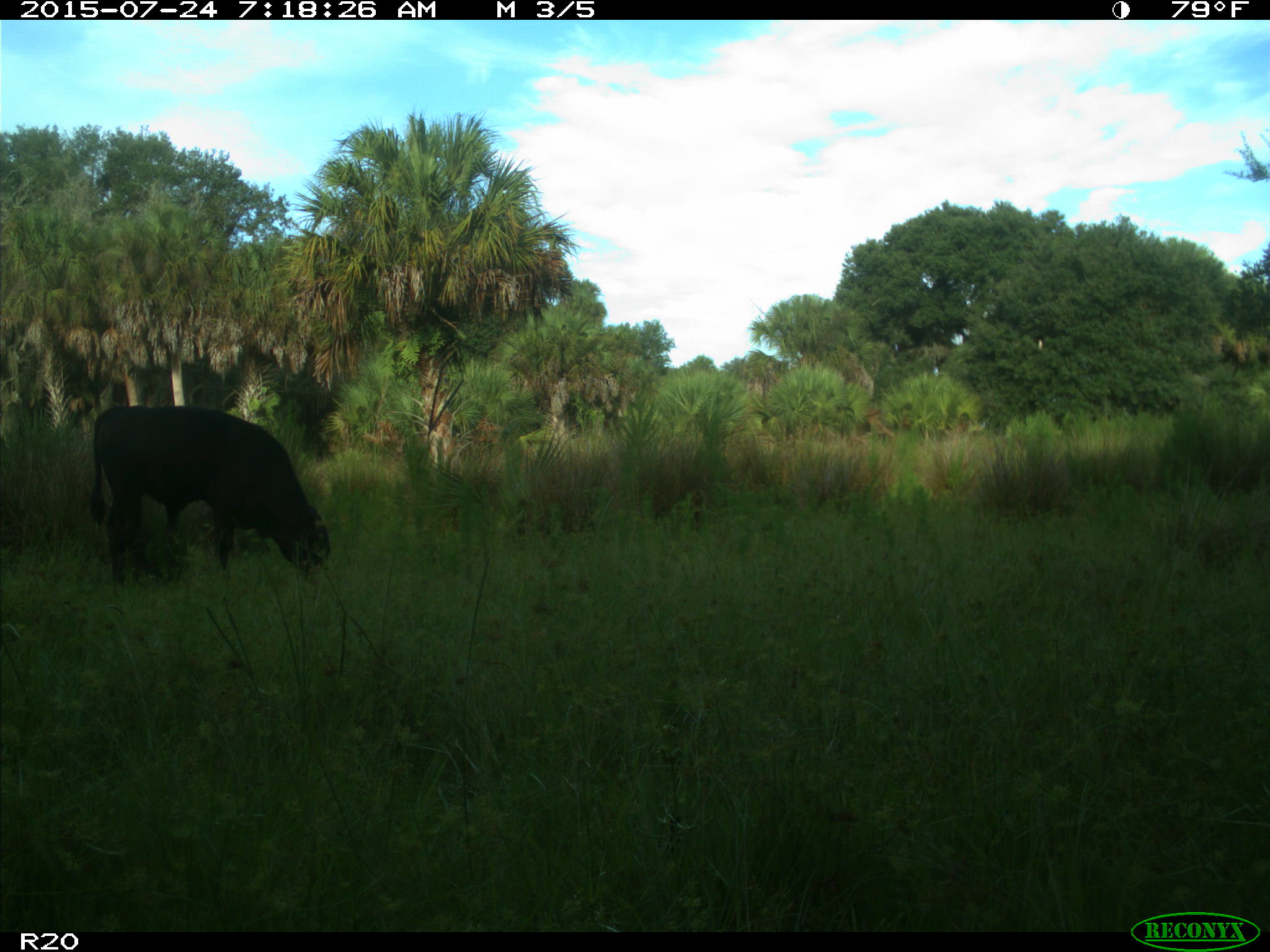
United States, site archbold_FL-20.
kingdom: Animalia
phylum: Chordata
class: Mammalia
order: Artiodactyla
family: Bovidae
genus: Bos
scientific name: Bos taurus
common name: domestic cow